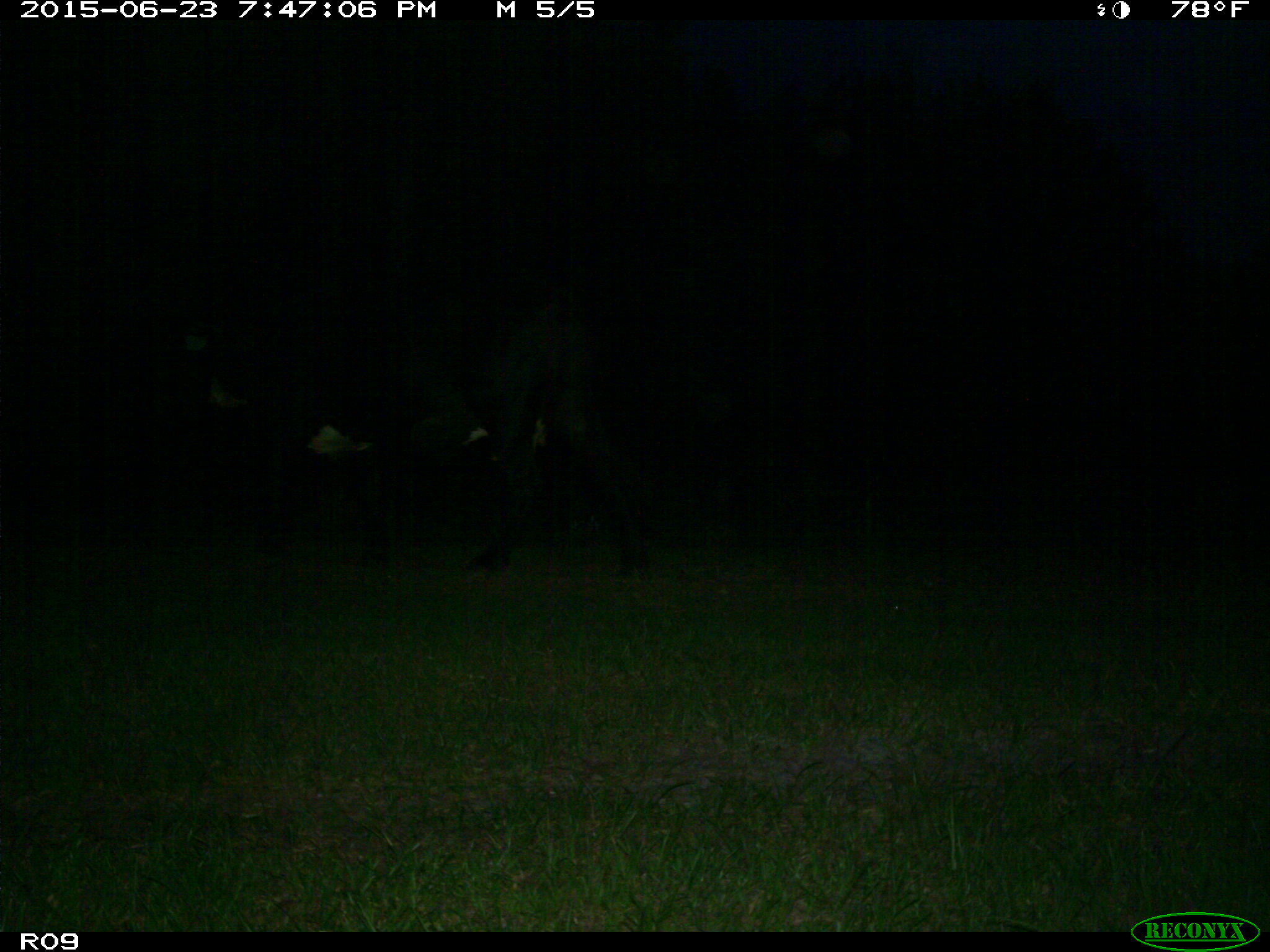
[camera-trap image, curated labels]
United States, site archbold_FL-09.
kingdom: Animalia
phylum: Chordata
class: Mammalia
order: Artiodactyla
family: Bovidae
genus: Bos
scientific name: Bos taurus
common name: domestic cow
Bos taurus (domestic cow).